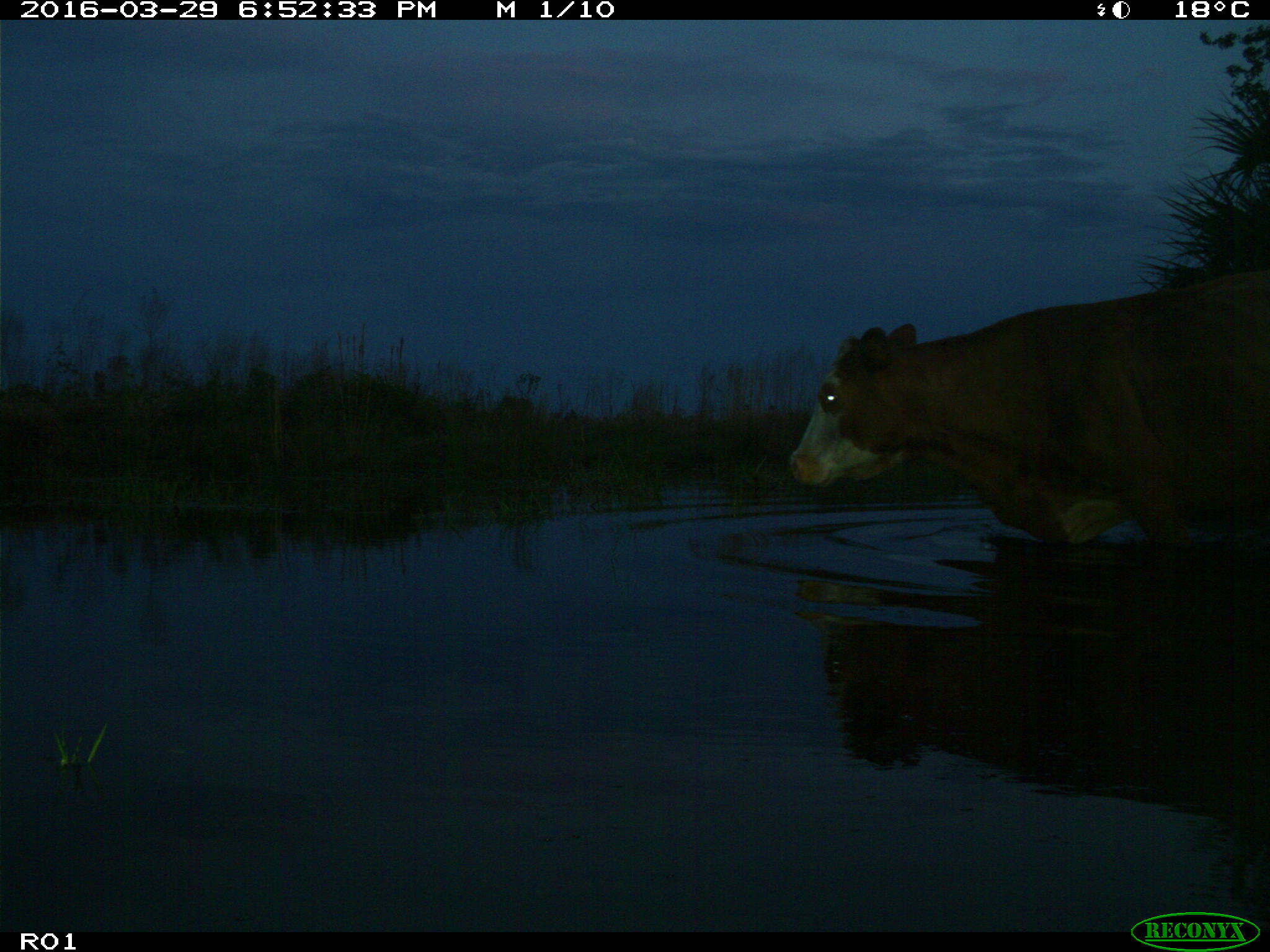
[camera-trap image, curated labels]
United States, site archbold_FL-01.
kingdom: Animalia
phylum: Chordata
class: Mammalia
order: Artiodactyla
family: Bovidae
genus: Bos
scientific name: Bos taurus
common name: domestic cow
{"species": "Bos taurus (domestic cow)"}